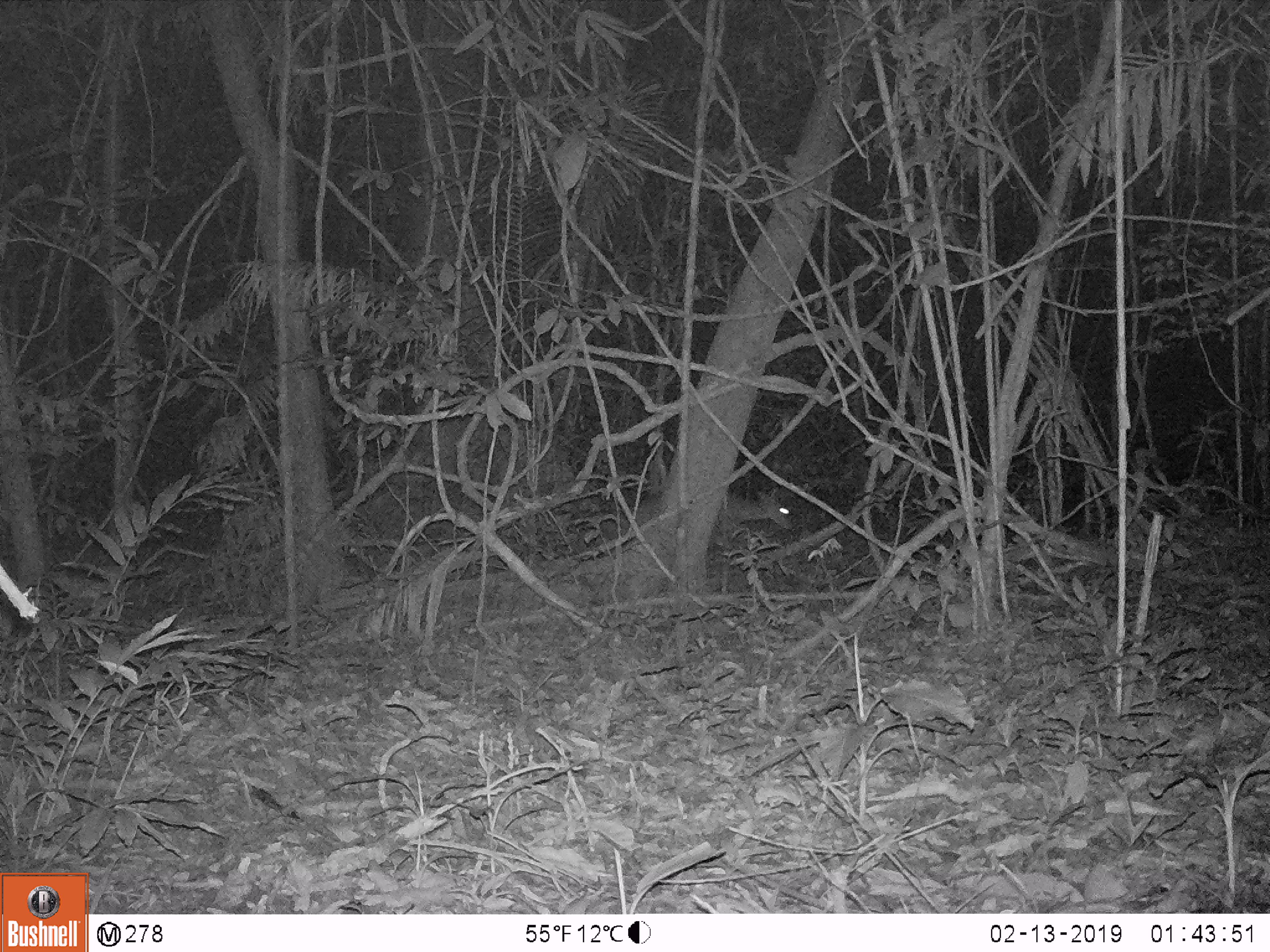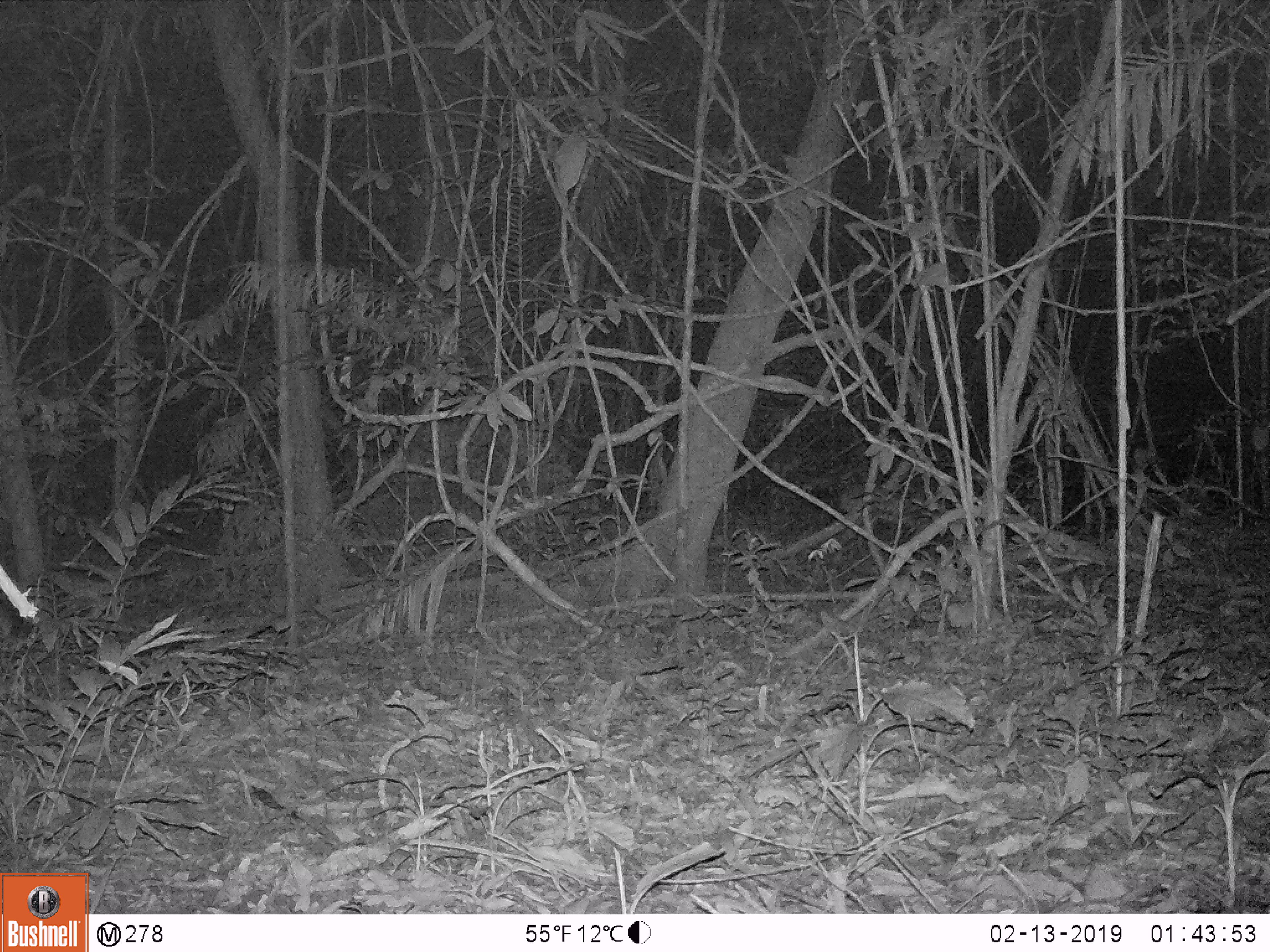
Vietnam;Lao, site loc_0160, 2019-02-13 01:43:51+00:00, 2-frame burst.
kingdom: Animalia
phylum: Chordata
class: Mammalia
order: Artiodactyla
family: Cervidae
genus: Muntiacus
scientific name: Muntiacus vuquangensis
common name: large-antlered muntjac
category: large antlered muntjac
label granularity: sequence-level